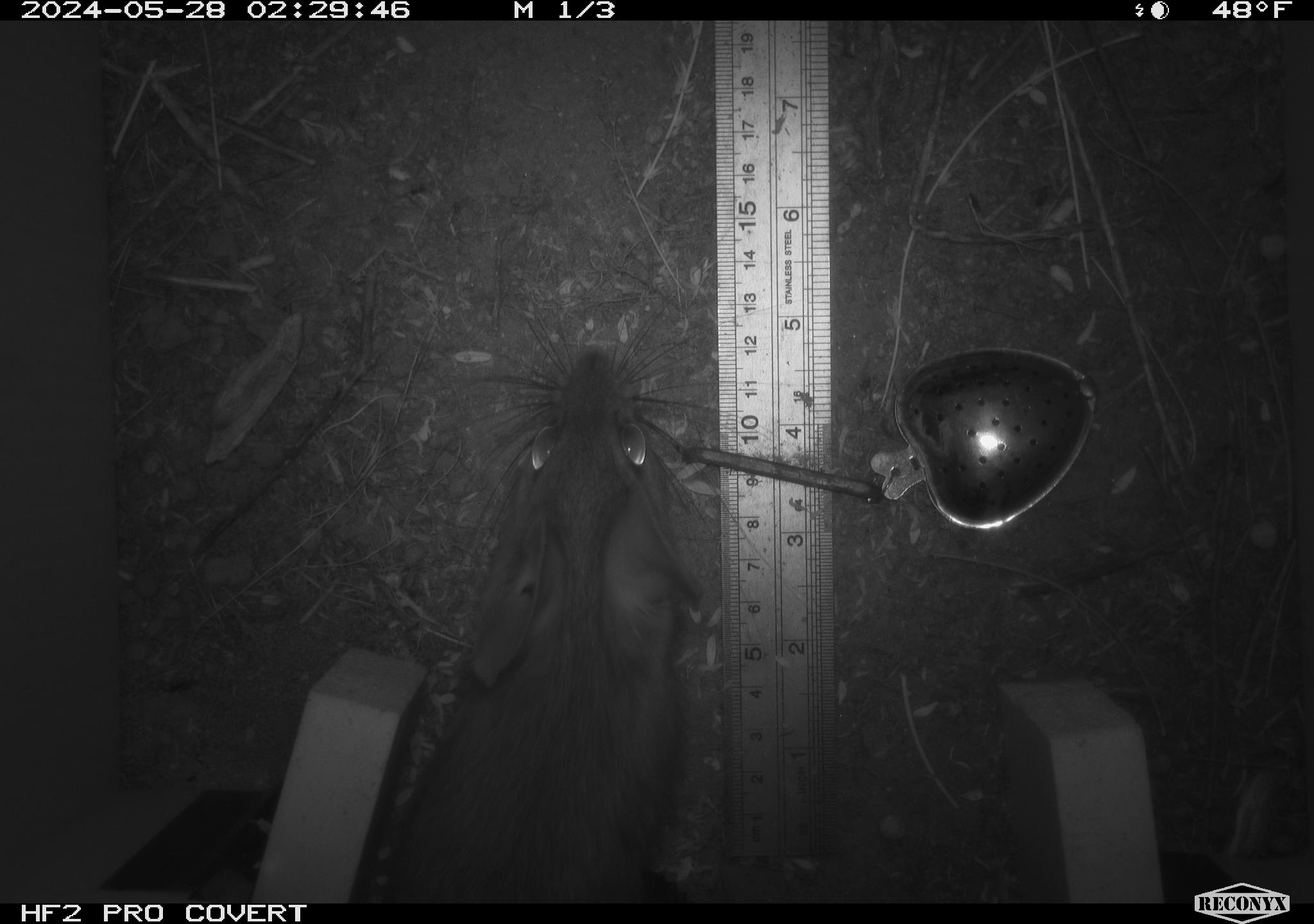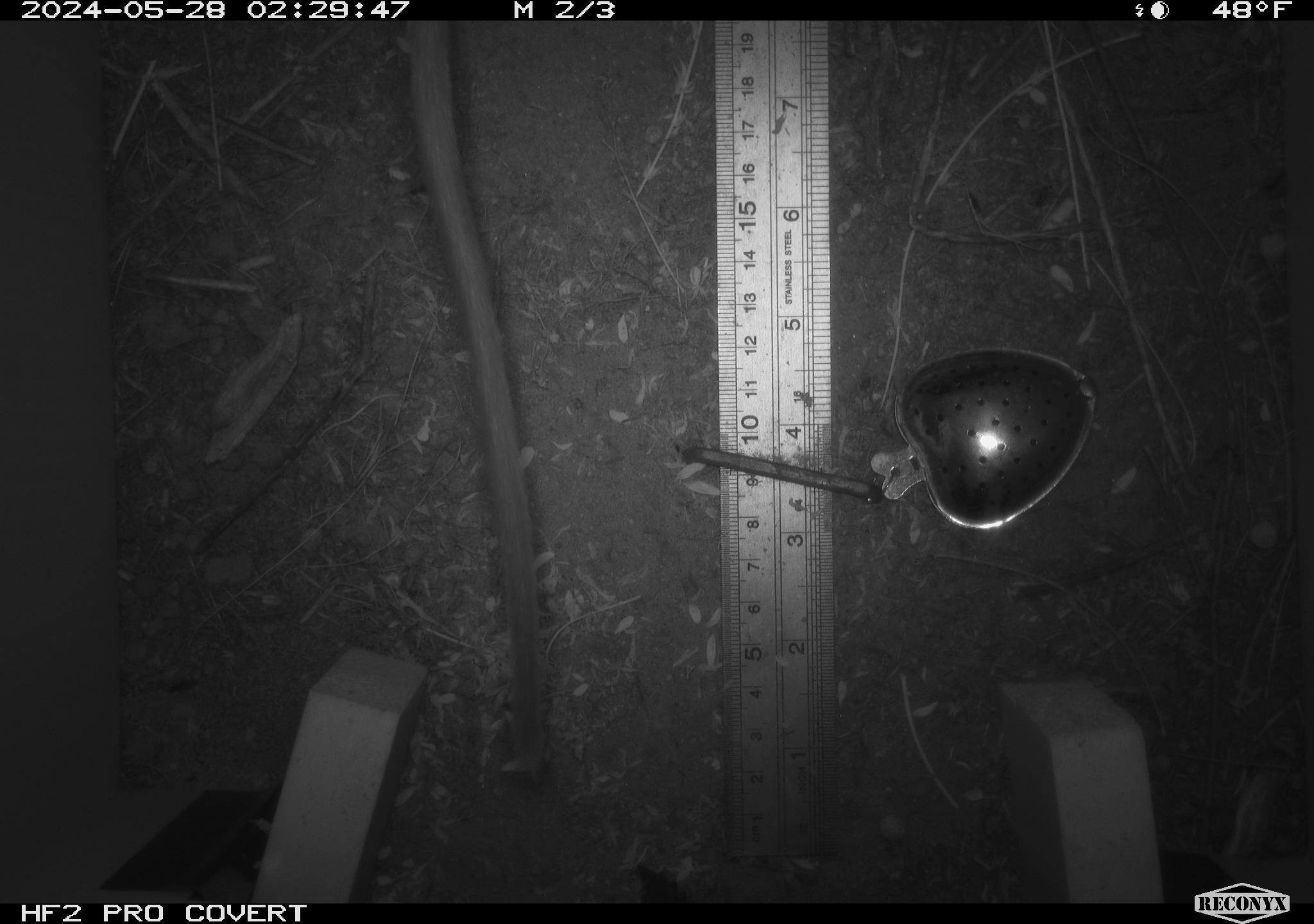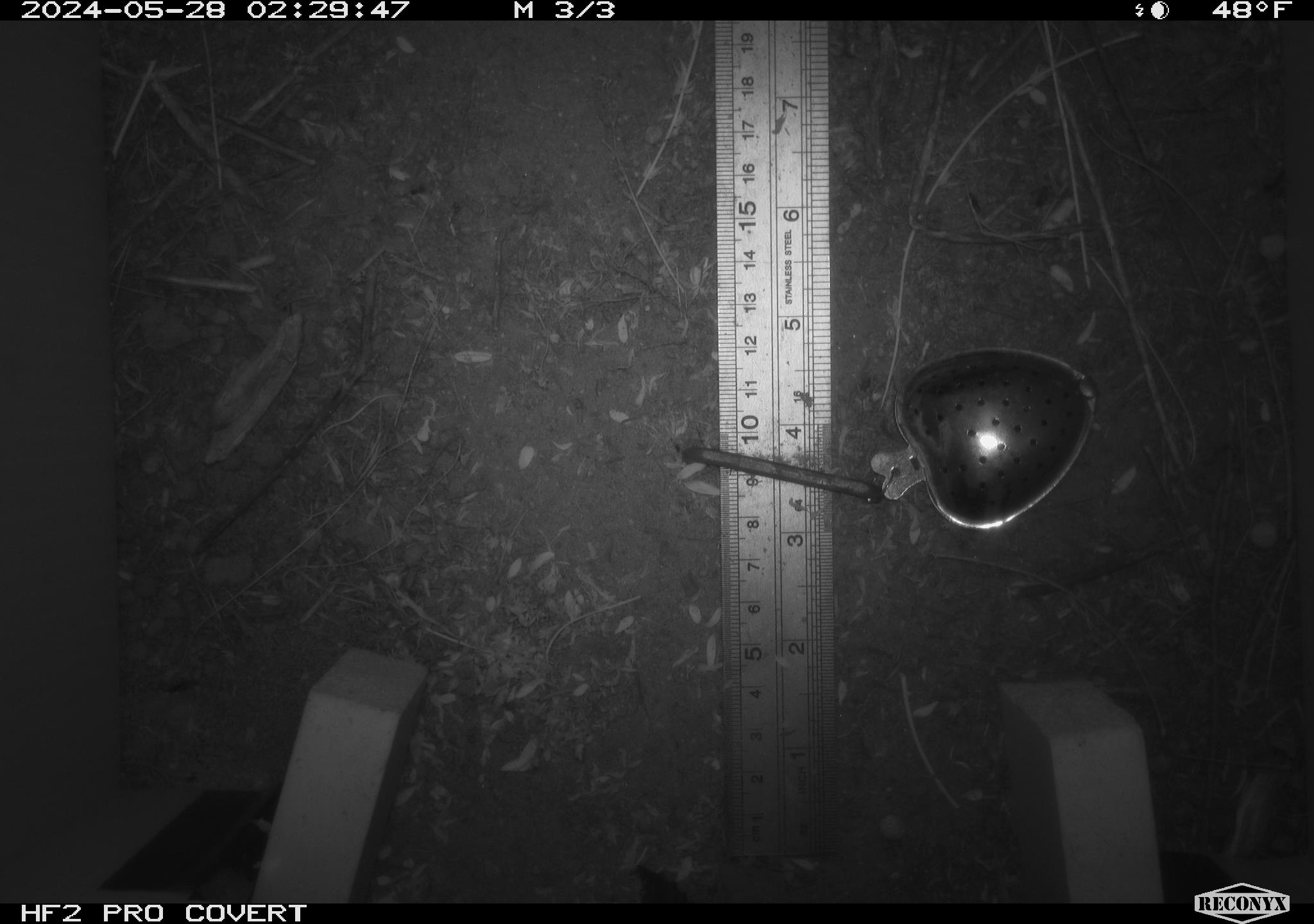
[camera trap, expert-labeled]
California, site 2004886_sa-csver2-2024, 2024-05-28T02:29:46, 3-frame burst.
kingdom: Animalia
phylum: Chordata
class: Mammalia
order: Rodentia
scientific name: Rodentia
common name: rodent